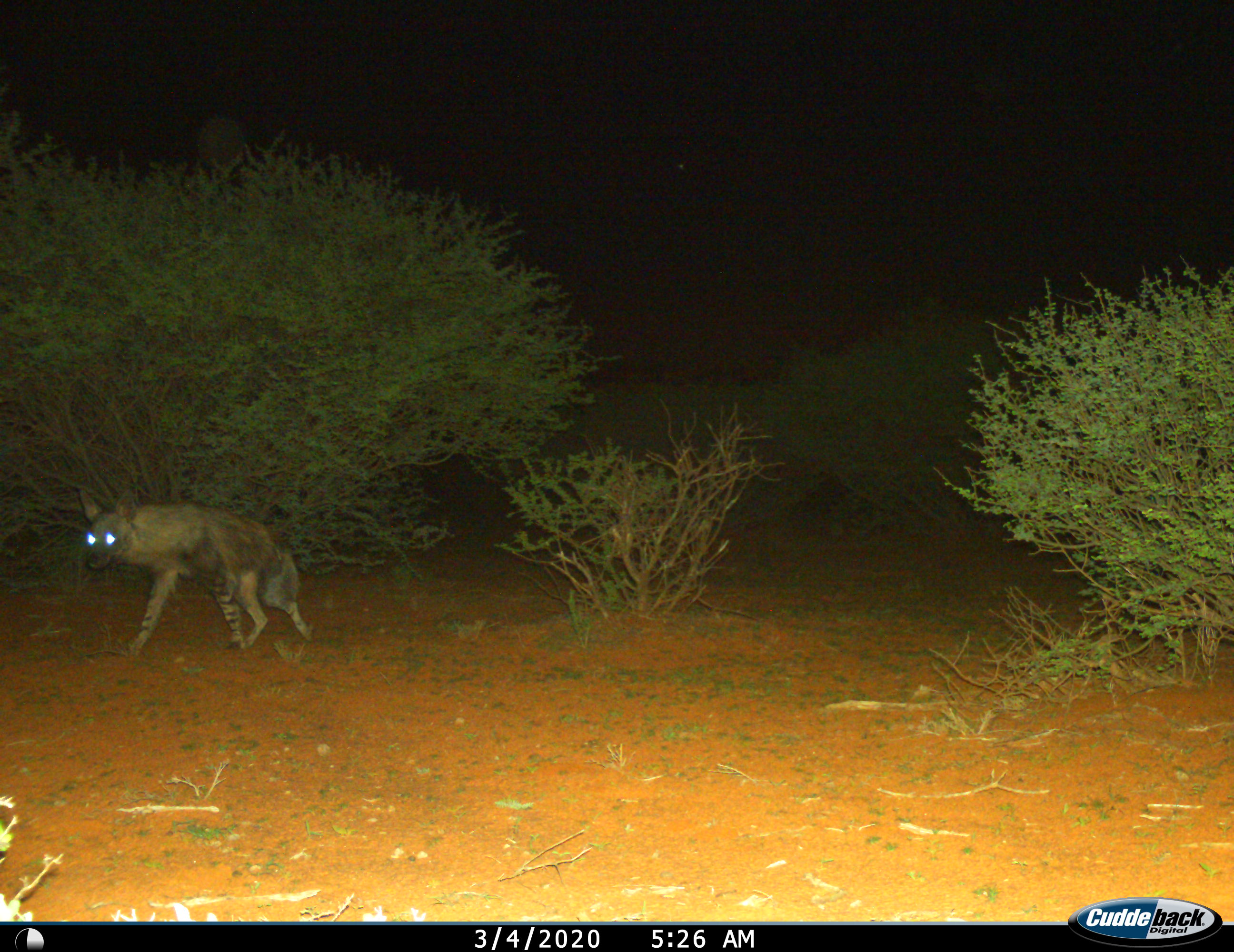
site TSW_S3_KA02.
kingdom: Animalia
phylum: Chordata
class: Mammalia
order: Carnivora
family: Hyaenidae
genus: Parahyaena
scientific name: Parahyaena brunnea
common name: brown hyena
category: hyenabrown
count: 1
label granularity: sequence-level